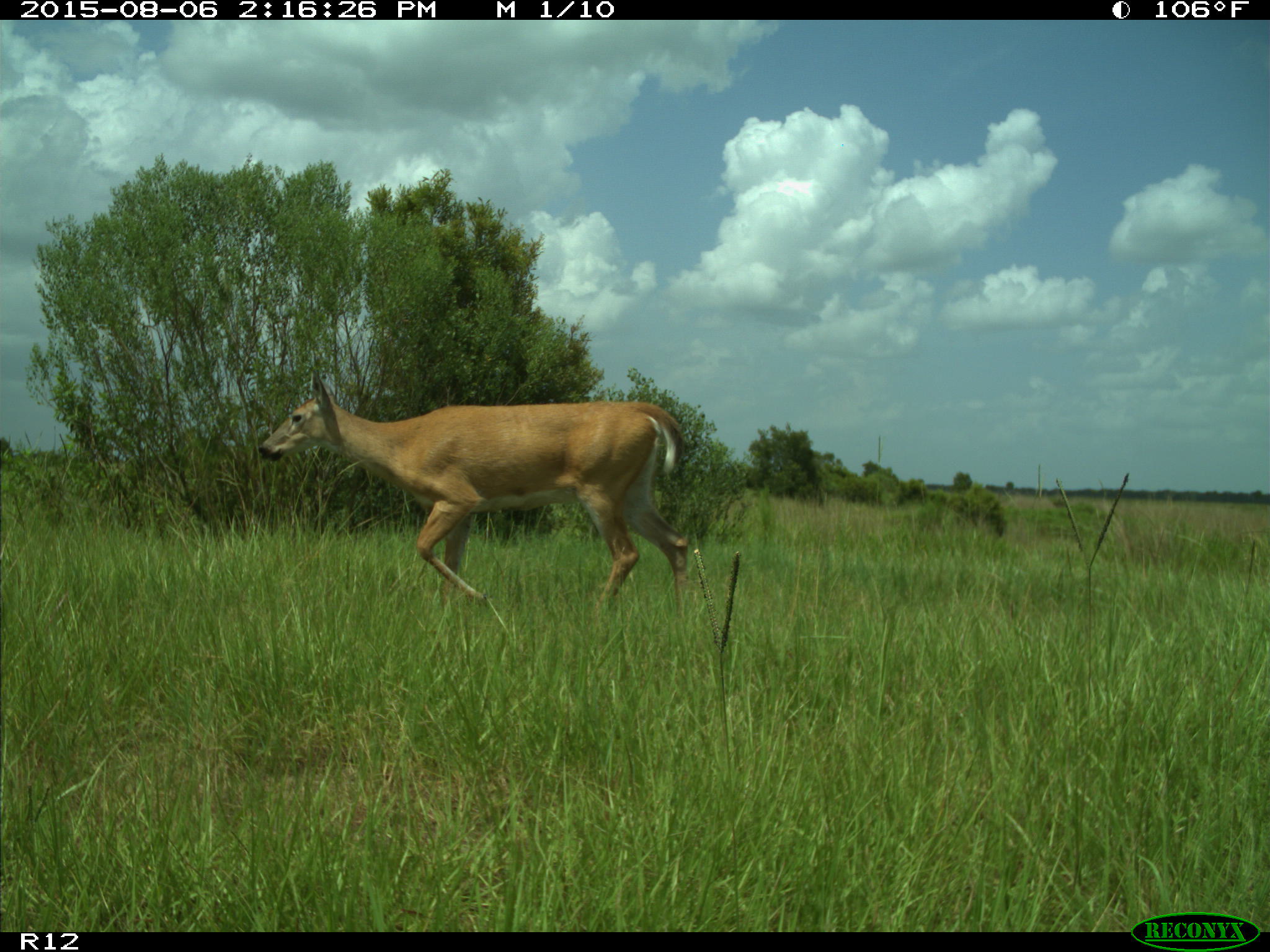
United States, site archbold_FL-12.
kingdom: Animalia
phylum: Chordata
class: Mammalia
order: Artiodactyla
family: Cervidae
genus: Odocoileus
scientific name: Odocoileus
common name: deer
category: unidentified deer